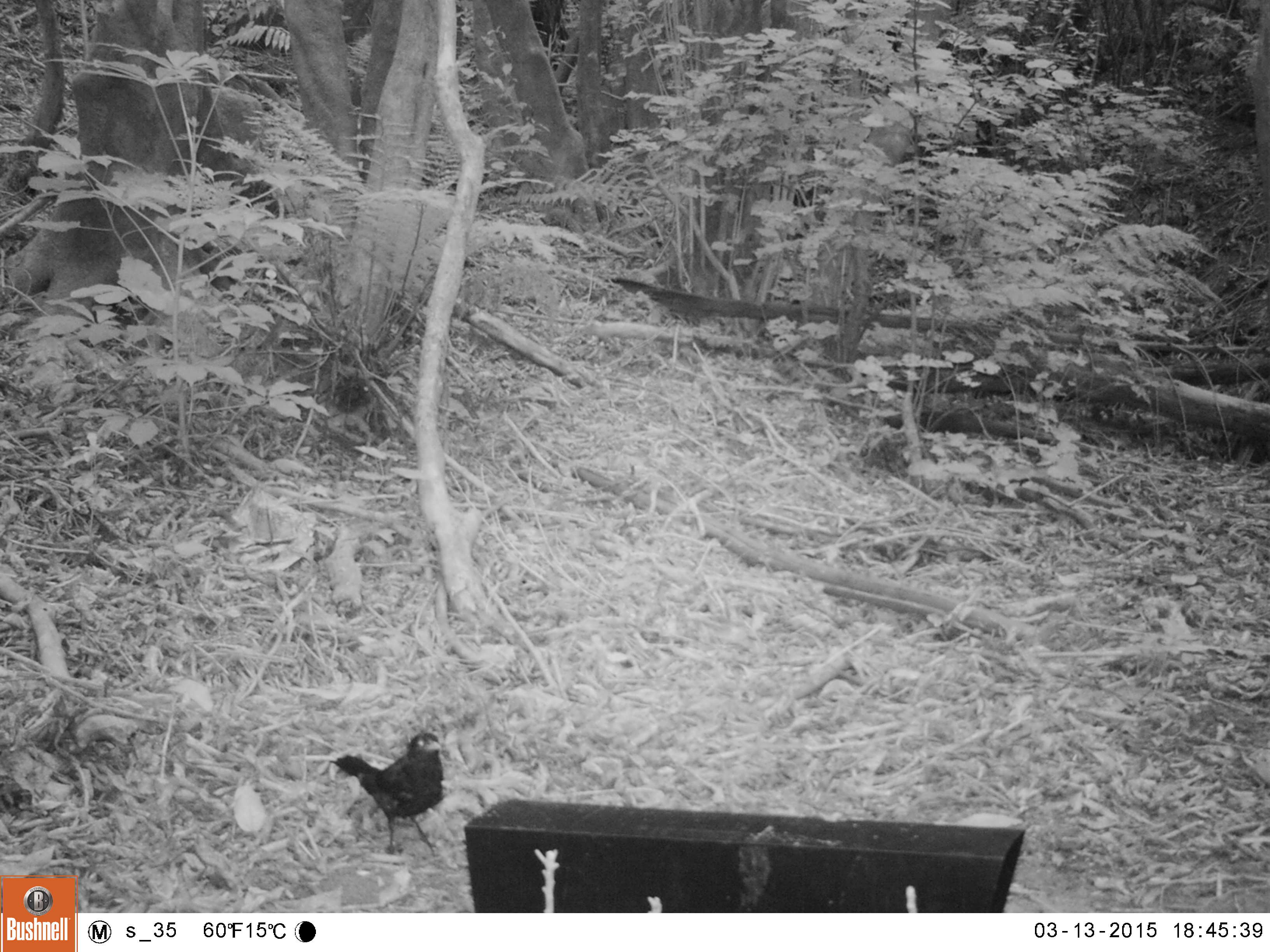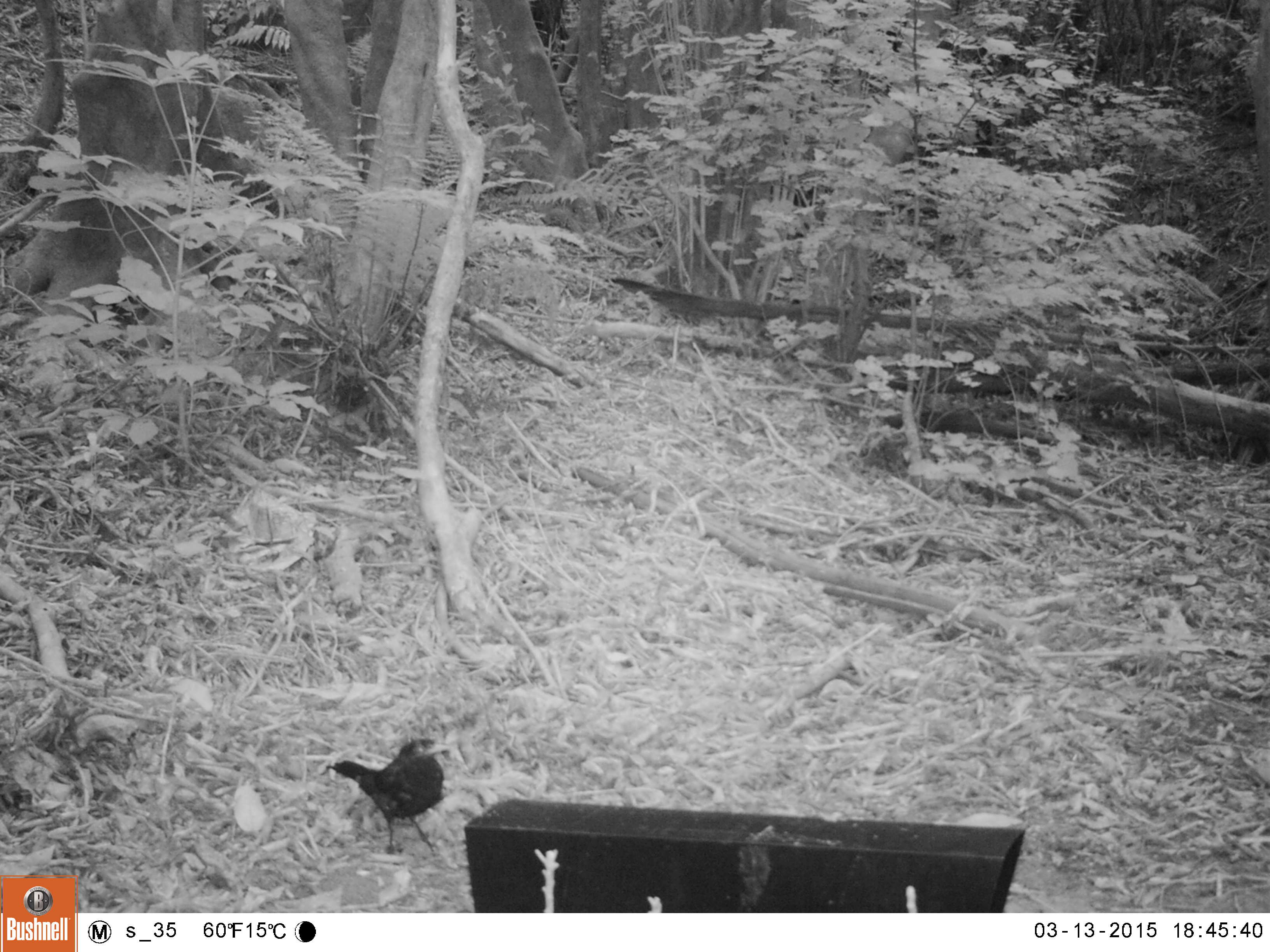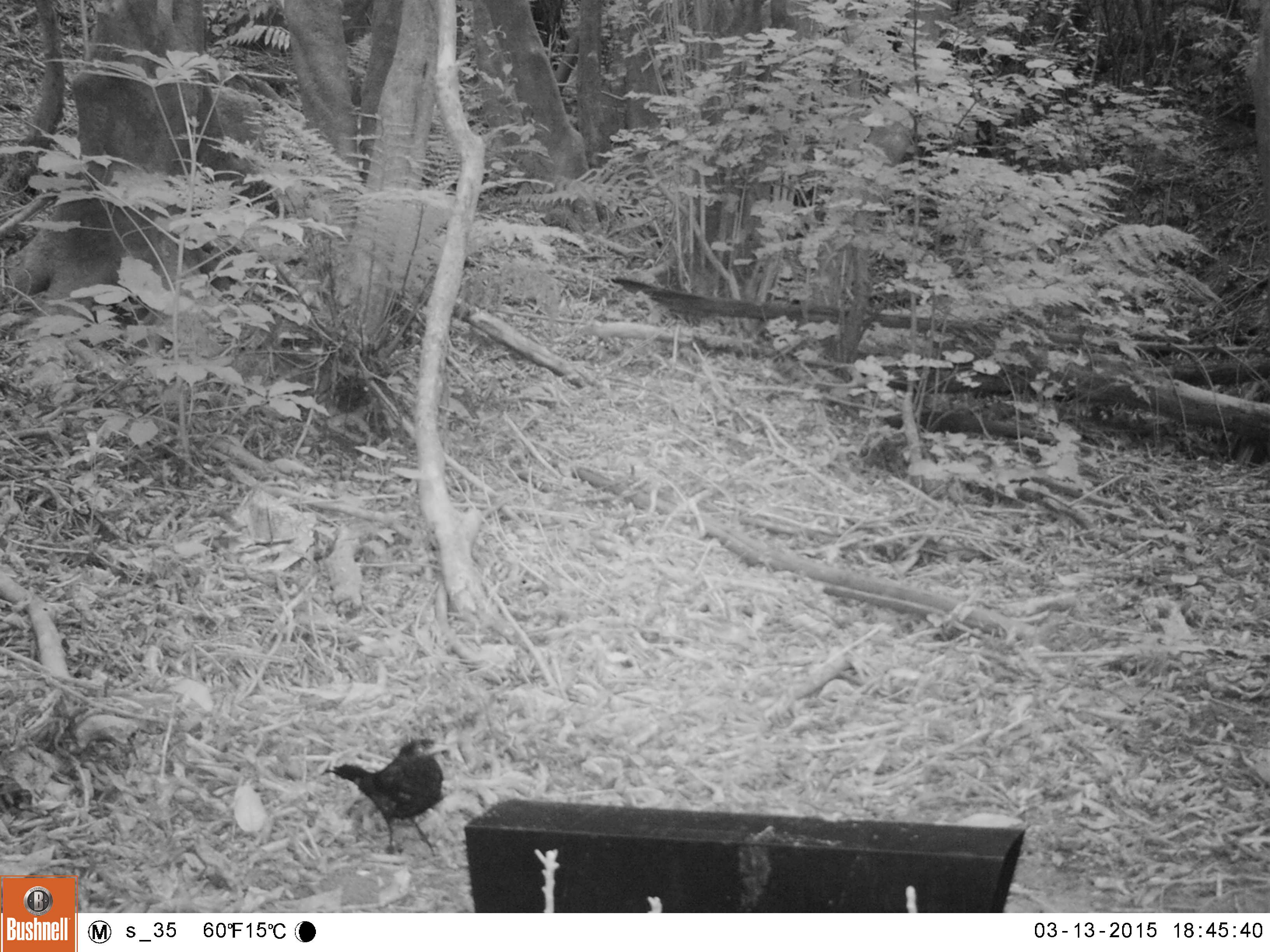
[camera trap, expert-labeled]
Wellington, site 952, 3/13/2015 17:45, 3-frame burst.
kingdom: Animalia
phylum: Chordata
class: Aves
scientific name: Aves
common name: bird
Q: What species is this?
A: Bird (Aves).